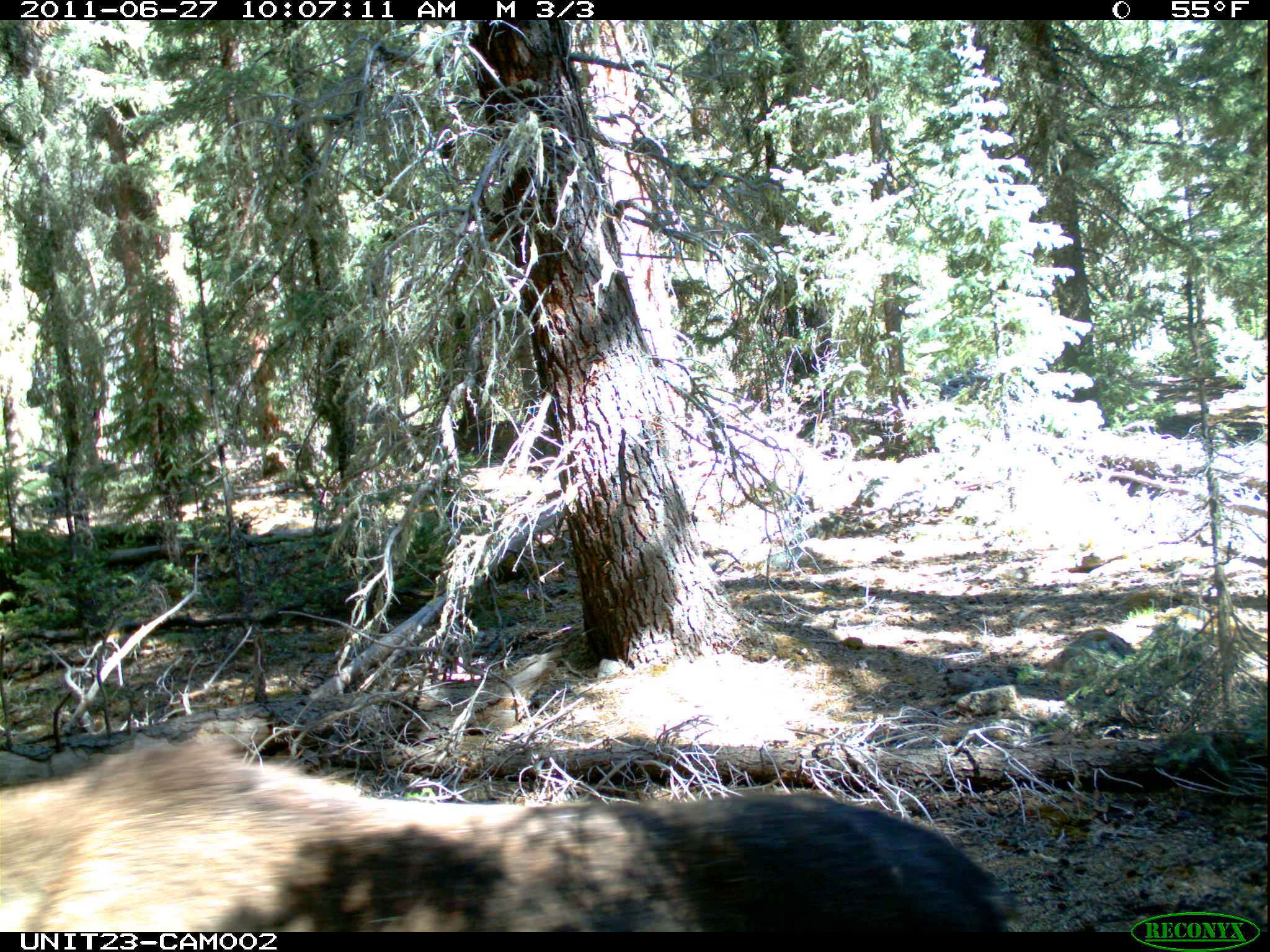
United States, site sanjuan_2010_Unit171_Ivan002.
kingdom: Animalia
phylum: Chordata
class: Mammalia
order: Artiodactyla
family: Cervidae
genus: Alces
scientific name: Alces alces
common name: moose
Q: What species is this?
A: Alces alces (moose).